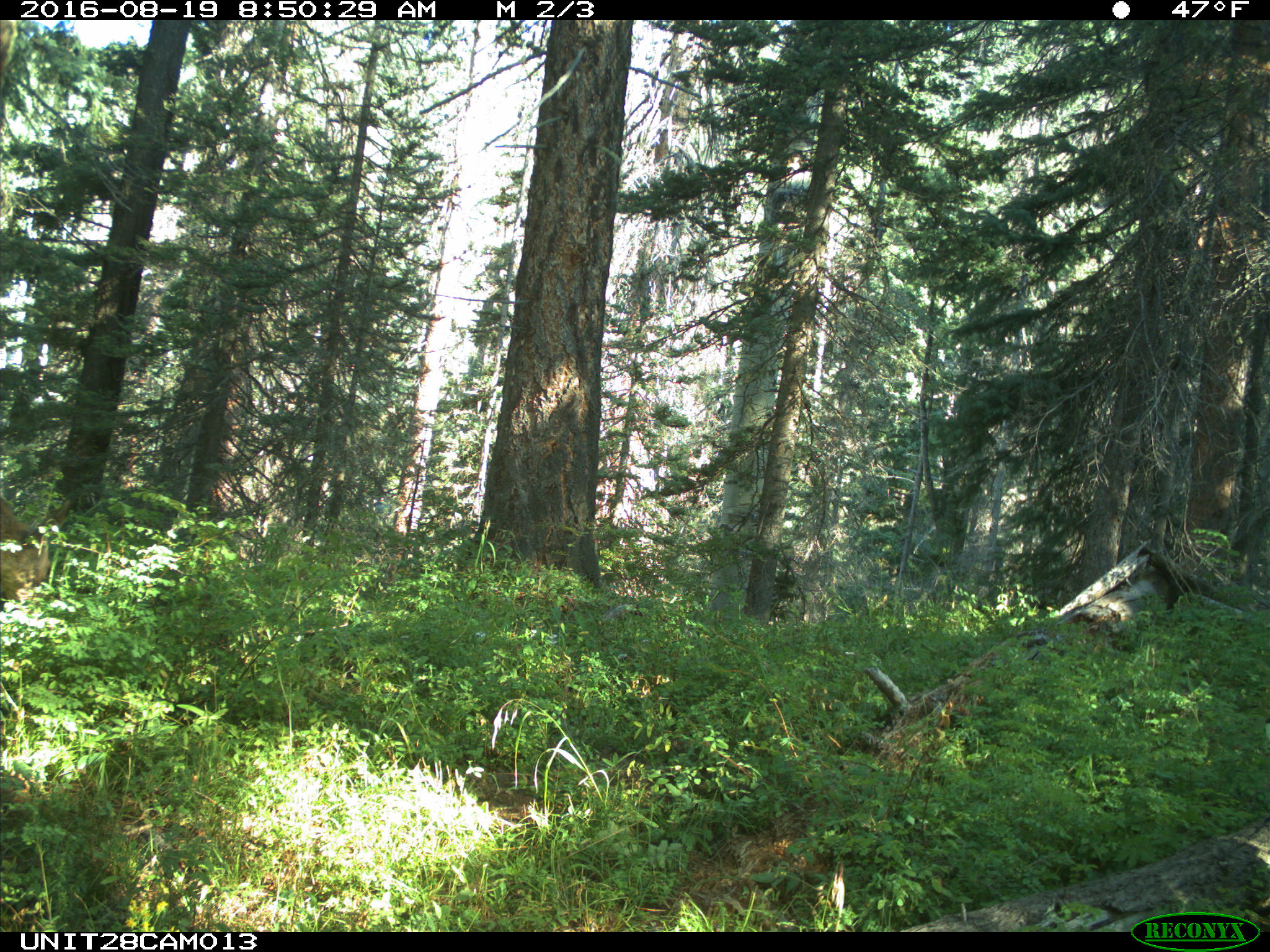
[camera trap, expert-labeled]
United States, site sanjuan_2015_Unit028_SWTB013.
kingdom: Animalia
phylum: Chordata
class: Mammalia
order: Artiodactyla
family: Cervidae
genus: Odocoileus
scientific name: Odocoileus hemionus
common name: mule deer